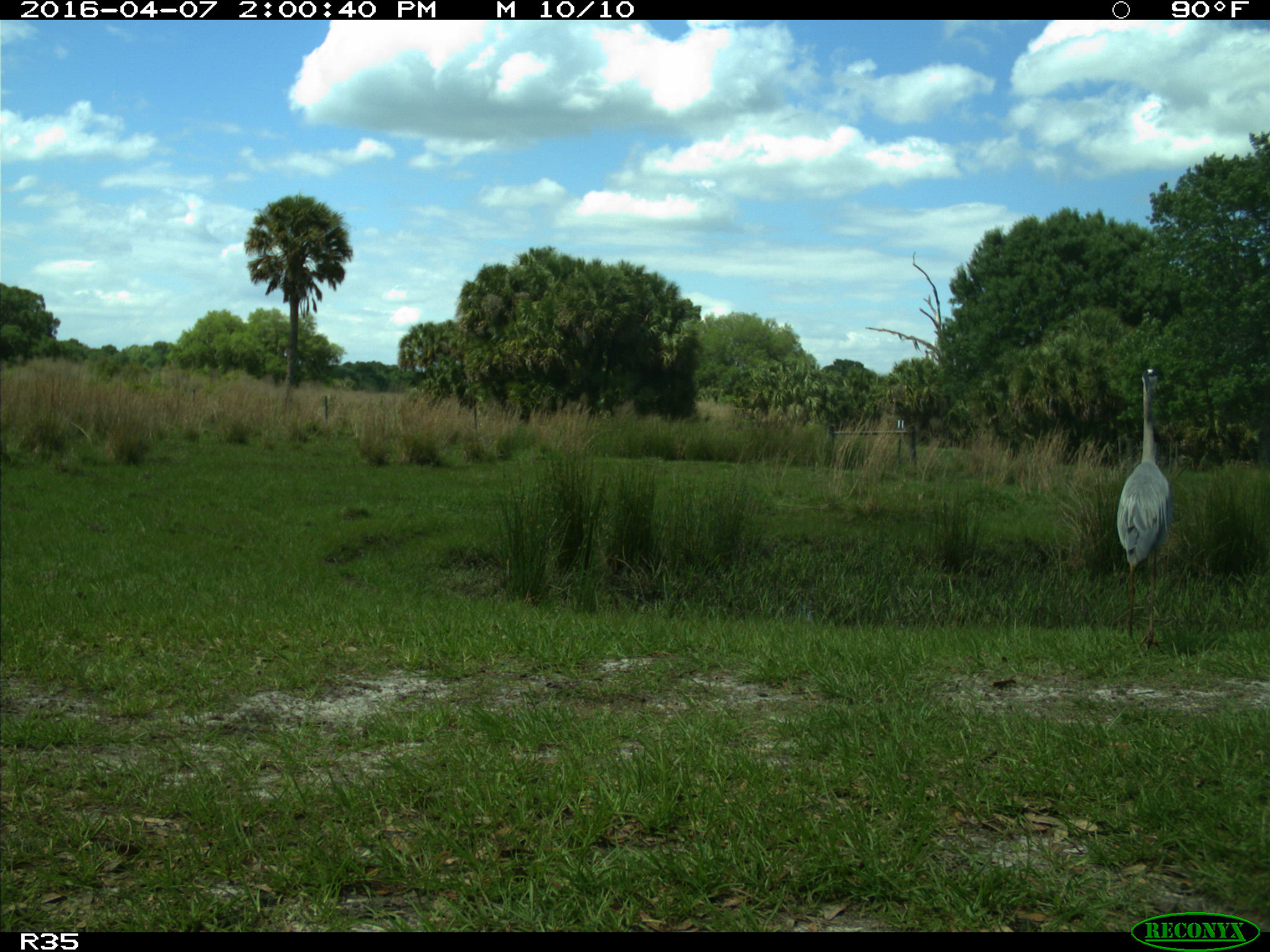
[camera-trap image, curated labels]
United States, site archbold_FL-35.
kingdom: Animalia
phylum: Chordata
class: Aves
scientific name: Aves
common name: birds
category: unidentified bird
Unidentified bird (birds) (Aves).